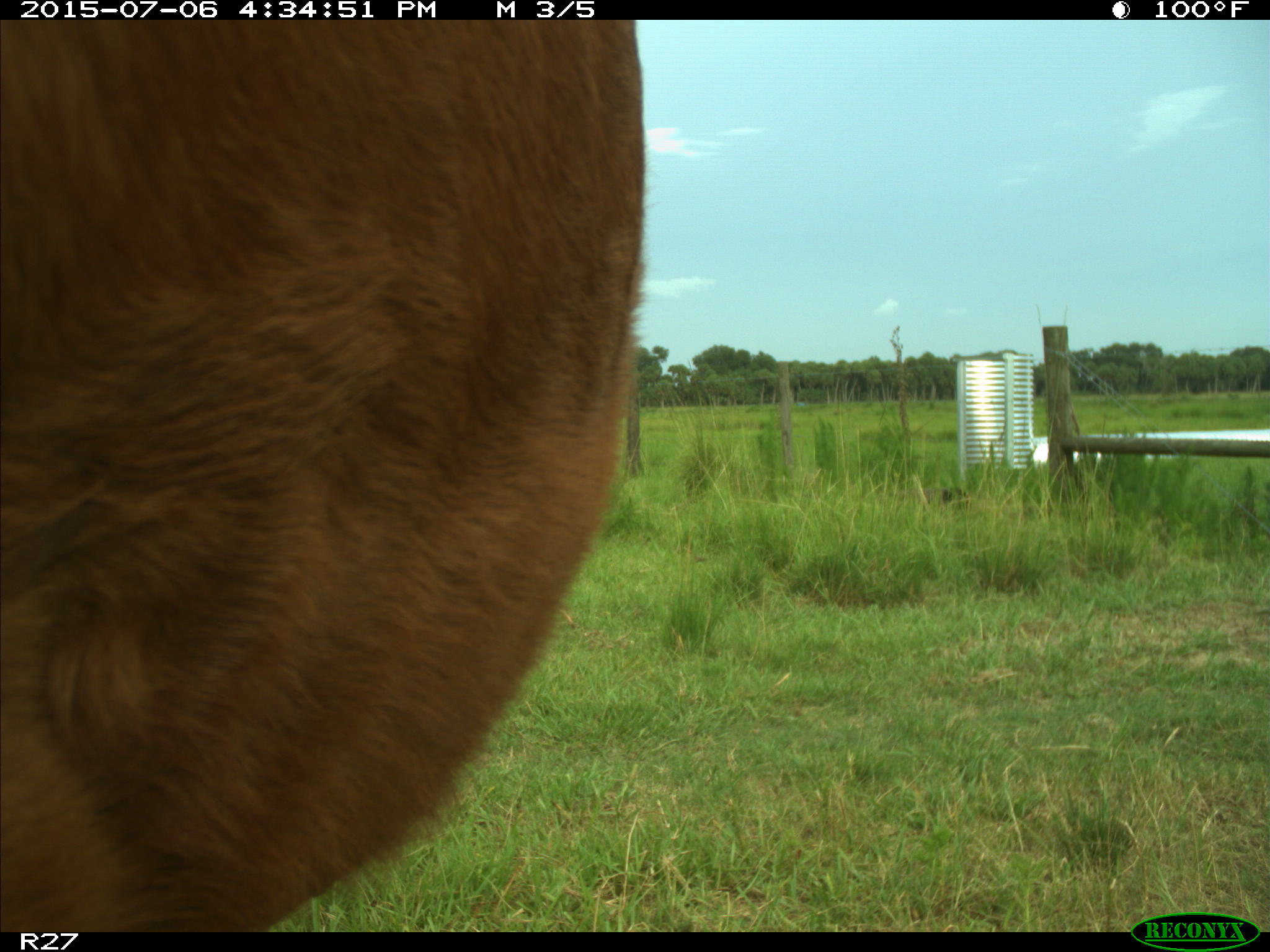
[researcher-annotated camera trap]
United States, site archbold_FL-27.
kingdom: Animalia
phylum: Chordata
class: Mammalia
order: Artiodactyla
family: Bovidae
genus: Bos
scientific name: Bos taurus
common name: domestic cow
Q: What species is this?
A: Bos taurus (domestic cow).